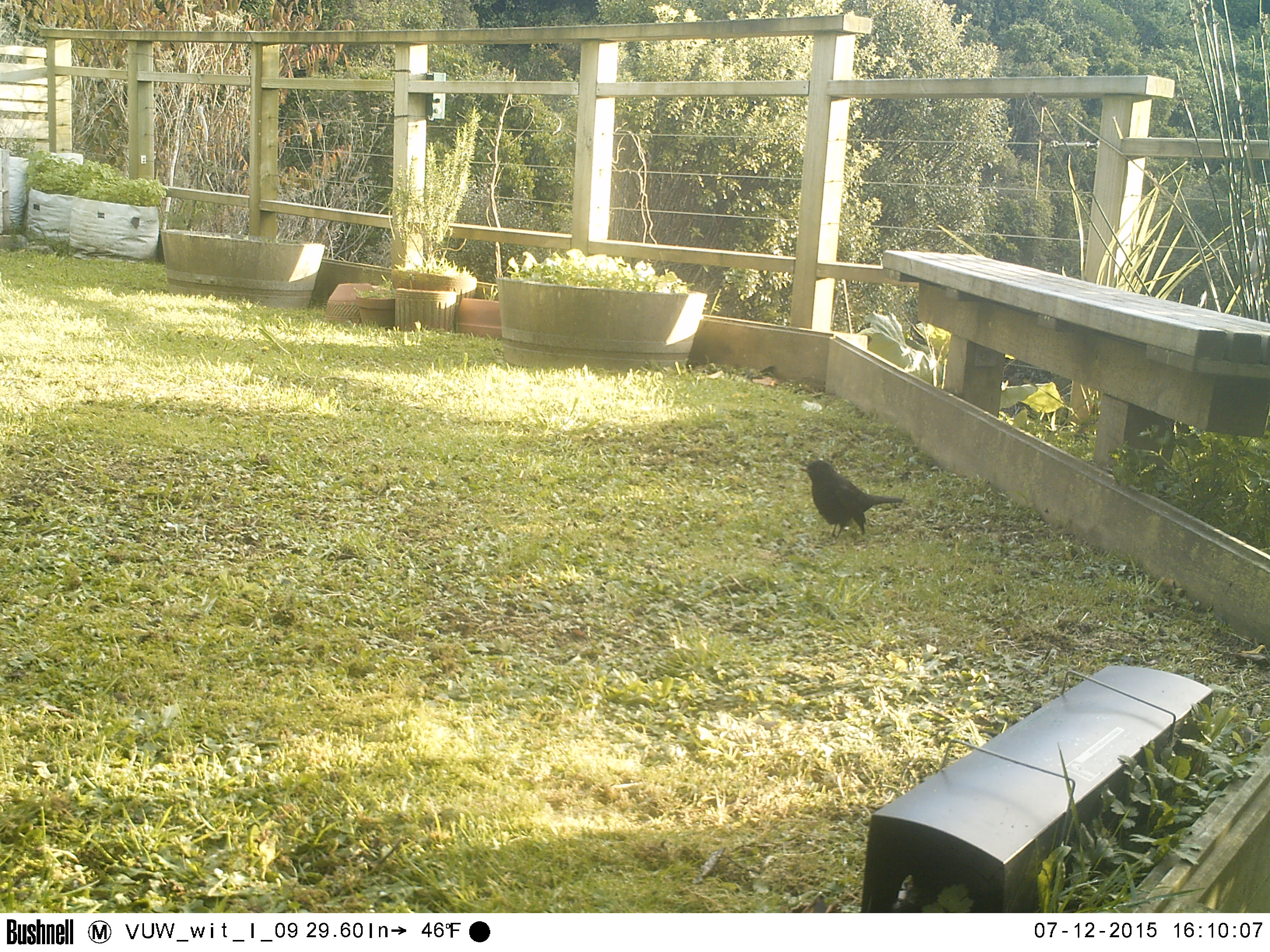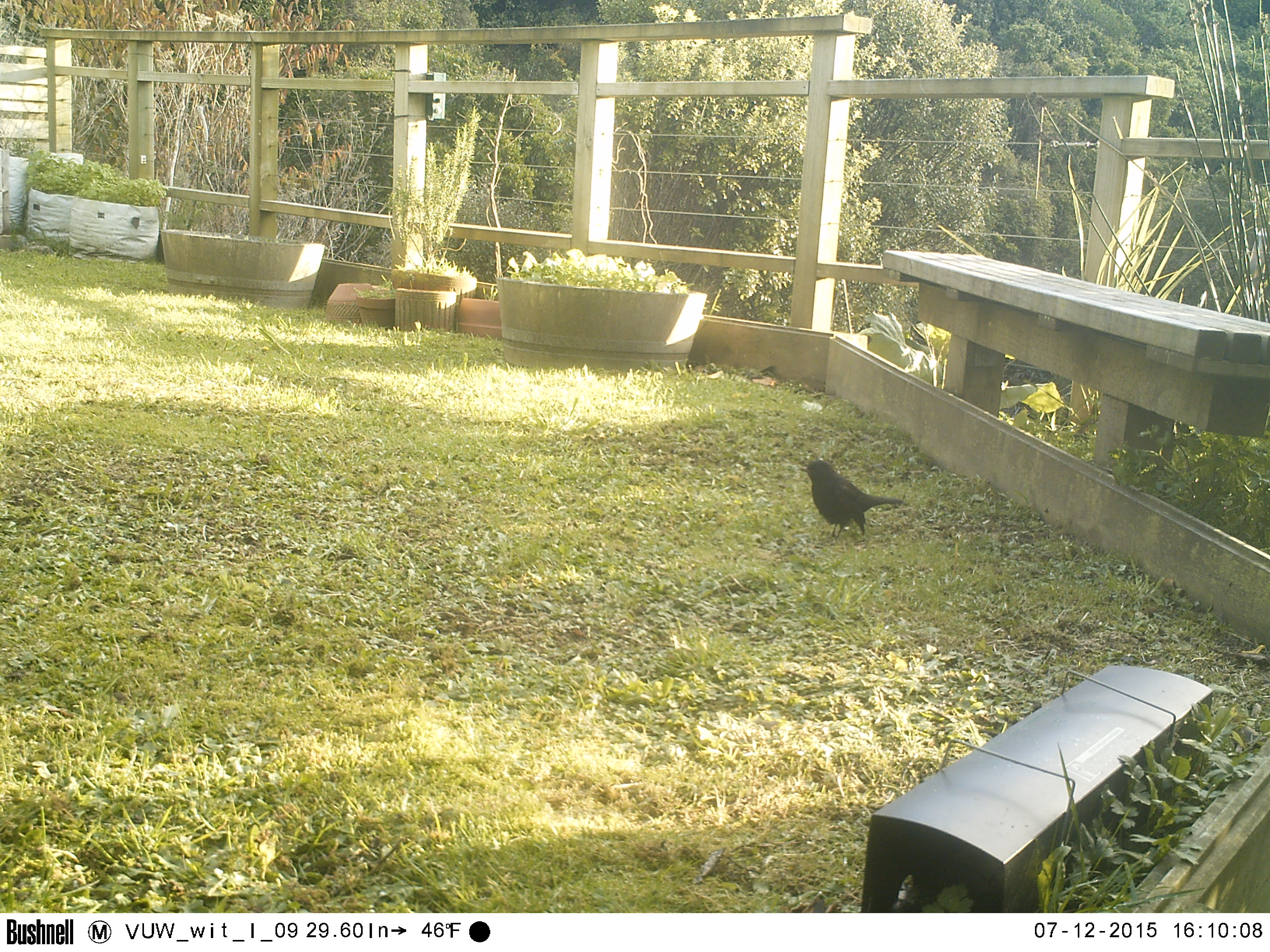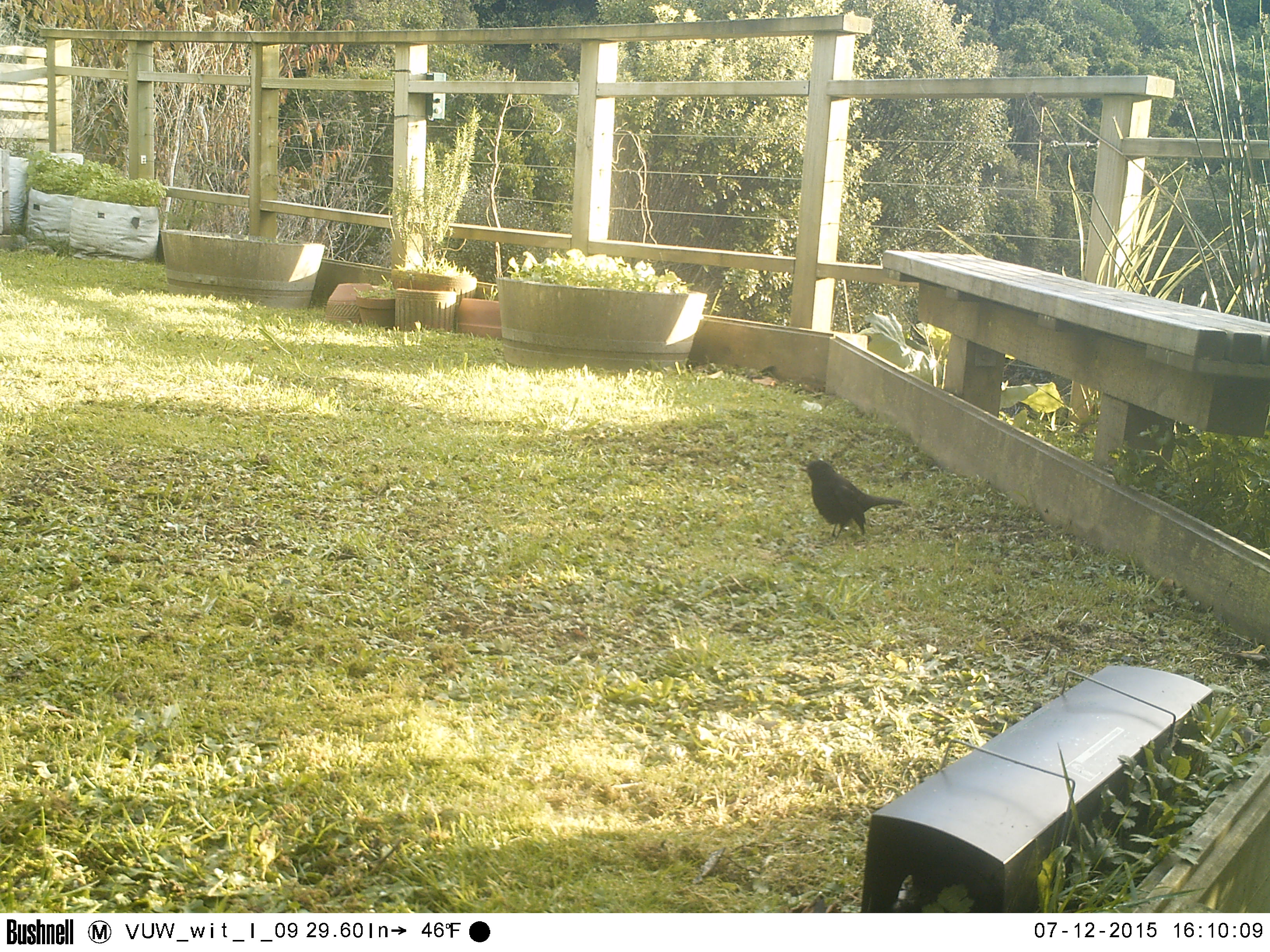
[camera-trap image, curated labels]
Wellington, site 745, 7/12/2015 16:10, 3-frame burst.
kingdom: Animalia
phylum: Chordata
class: Aves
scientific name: Aves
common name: bird